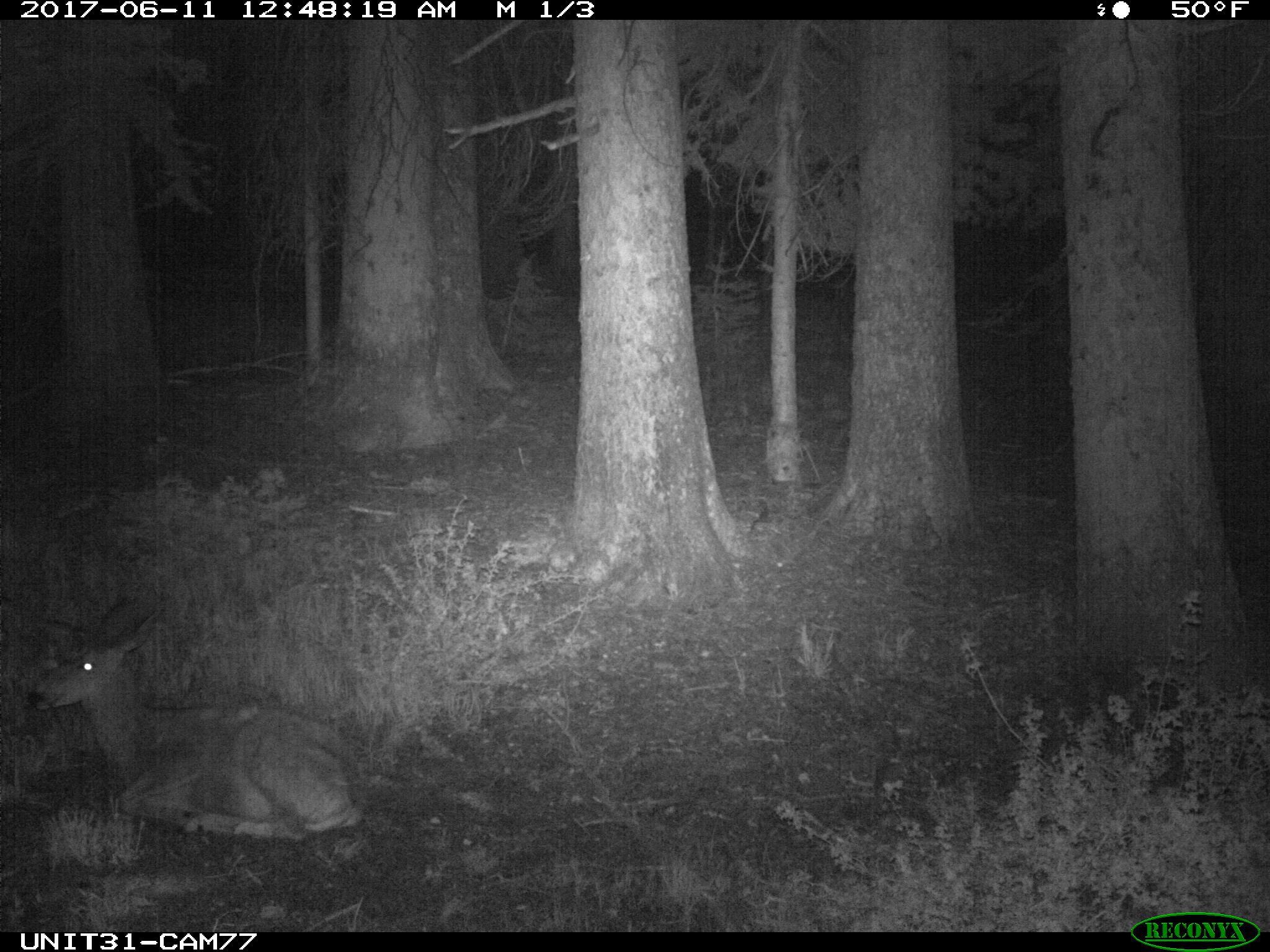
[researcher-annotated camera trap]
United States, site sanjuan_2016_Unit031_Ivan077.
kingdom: Animalia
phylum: Chordata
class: Mammalia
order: Artiodactyla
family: Cervidae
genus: Odocoileus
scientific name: Odocoileus hemionus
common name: mule deer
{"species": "Odocoileus hemionus (mule deer)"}